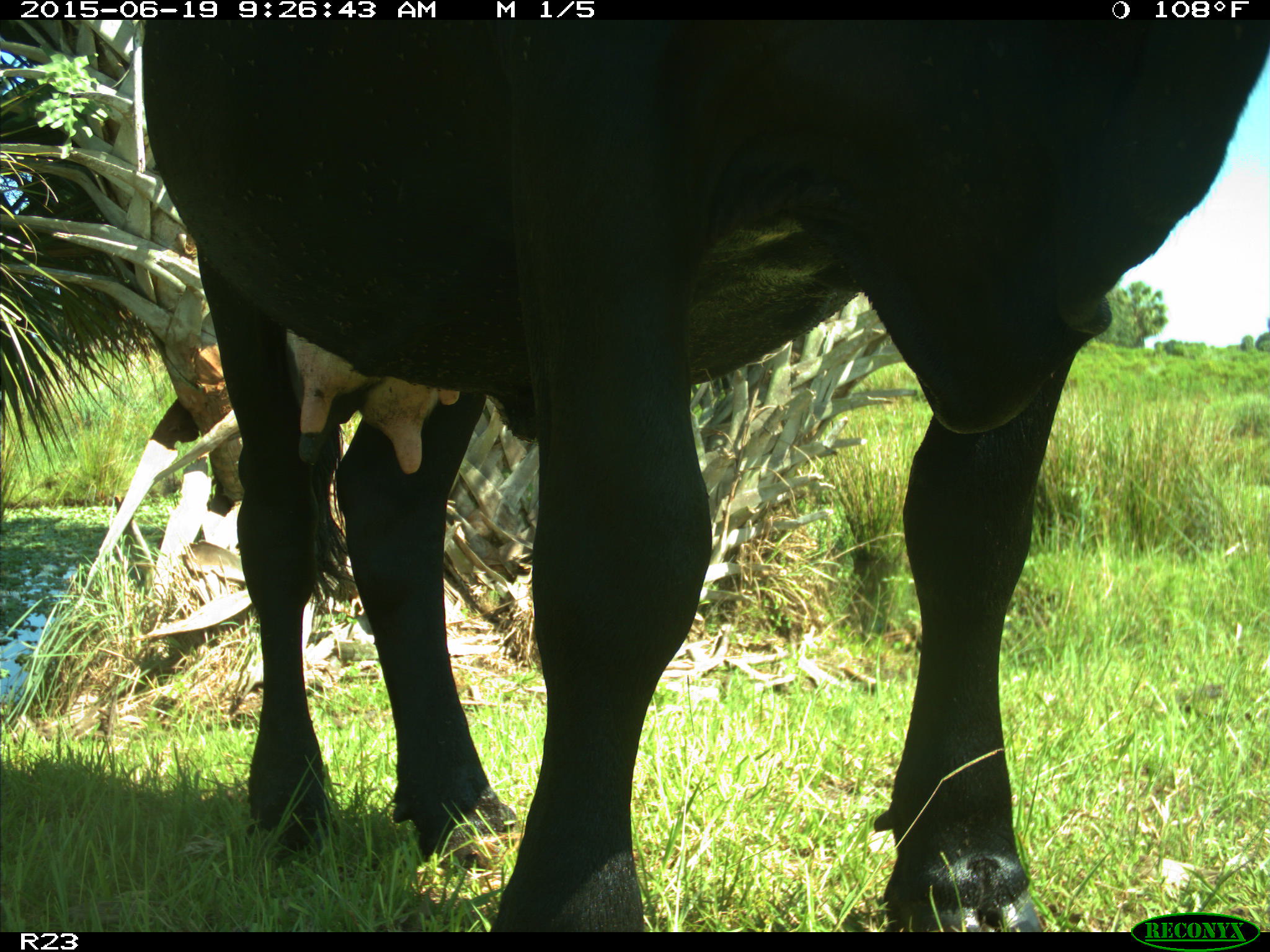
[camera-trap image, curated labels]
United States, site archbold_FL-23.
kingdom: Animalia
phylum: Chordata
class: Mammalia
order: Artiodactyla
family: Bovidae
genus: Bos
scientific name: Bos taurus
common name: domestic cow